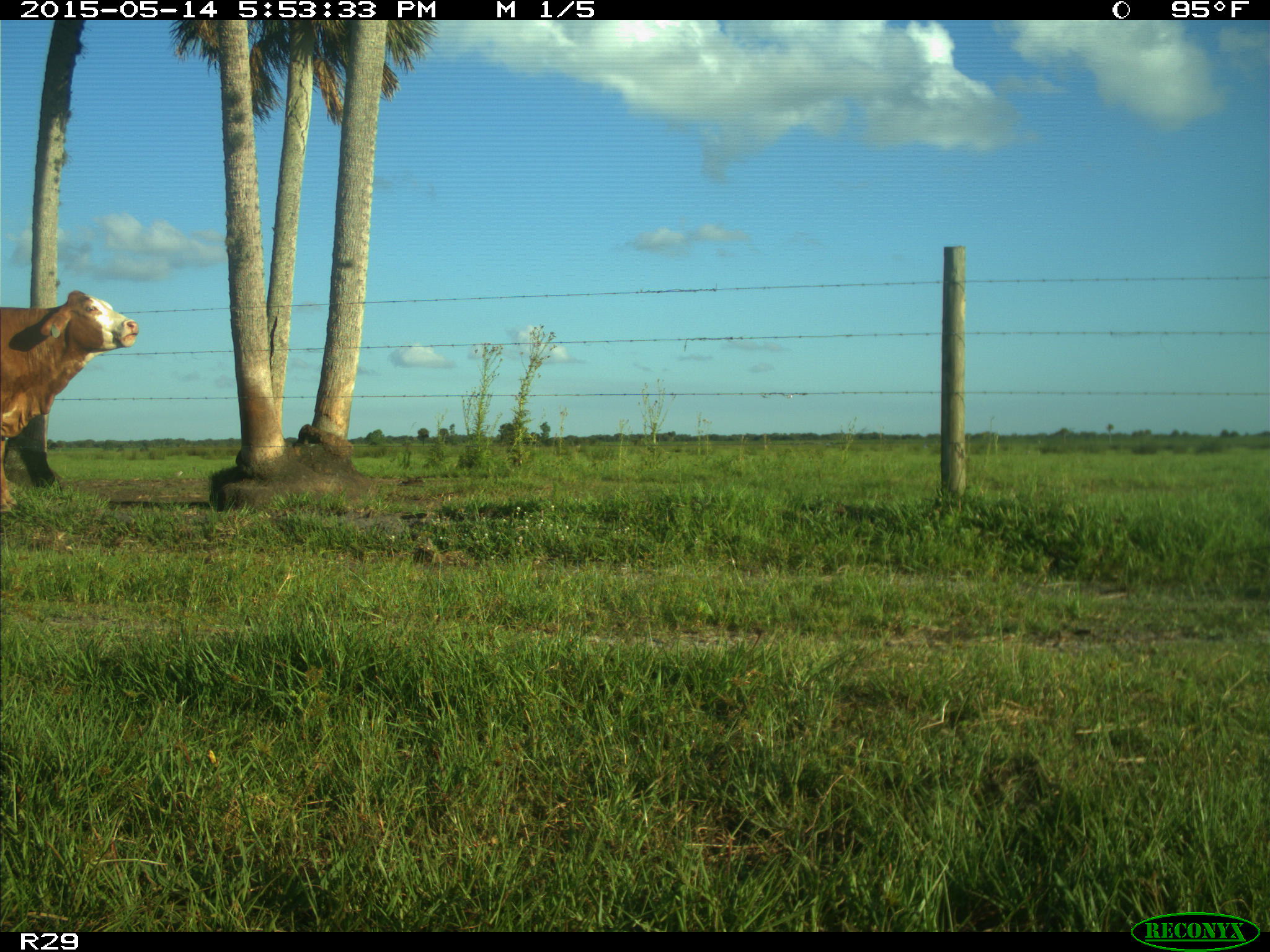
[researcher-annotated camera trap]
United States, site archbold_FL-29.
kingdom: Animalia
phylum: Chordata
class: Mammalia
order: Artiodactyla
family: Bovidae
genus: Bos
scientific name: Bos taurus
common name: domestic cow